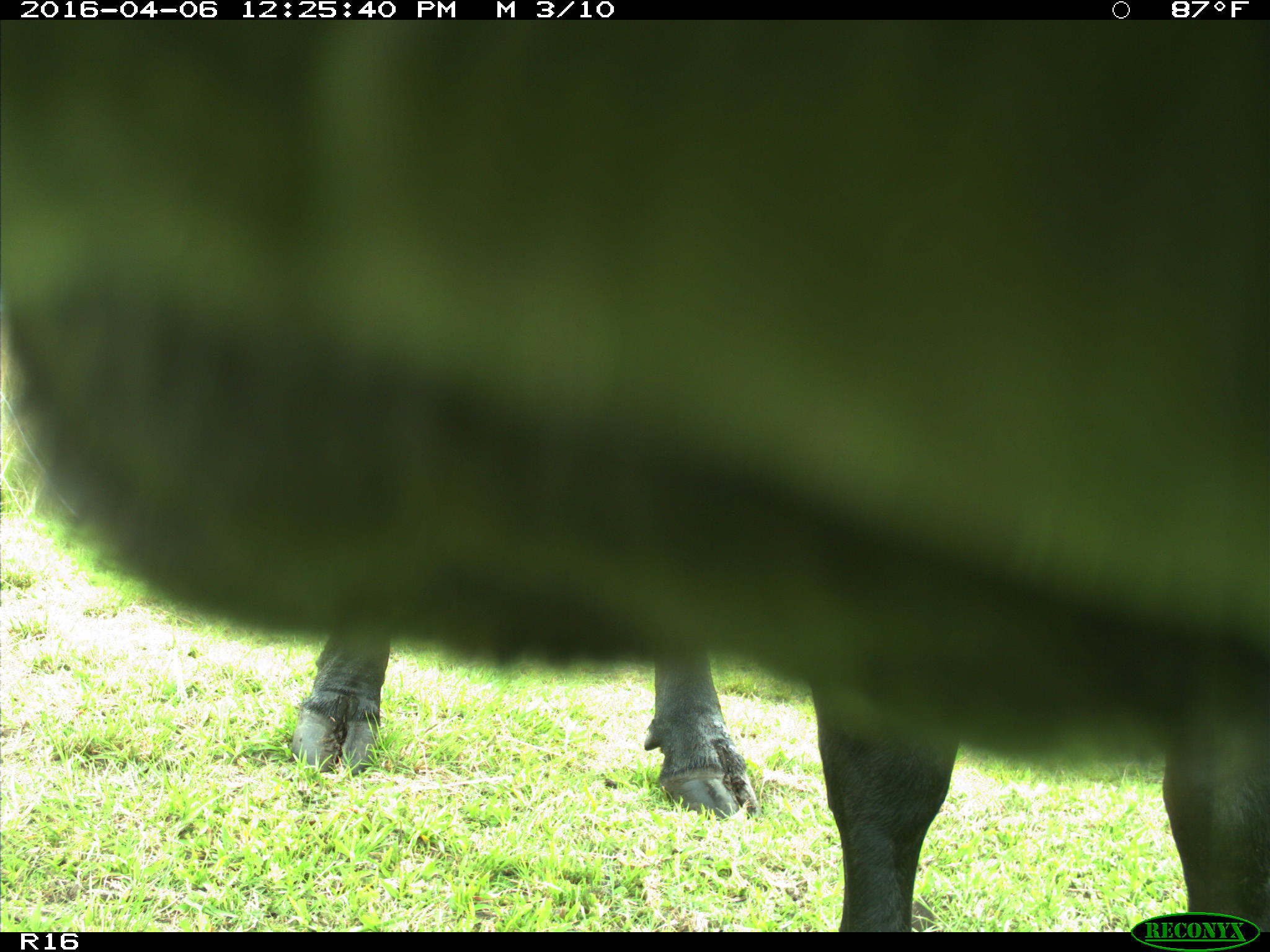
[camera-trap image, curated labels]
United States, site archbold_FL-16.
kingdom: Animalia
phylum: Chordata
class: Mammalia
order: Artiodactyla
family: Bovidae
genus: Bos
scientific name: Bos taurus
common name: domestic cow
Bos taurus (domestic cow).